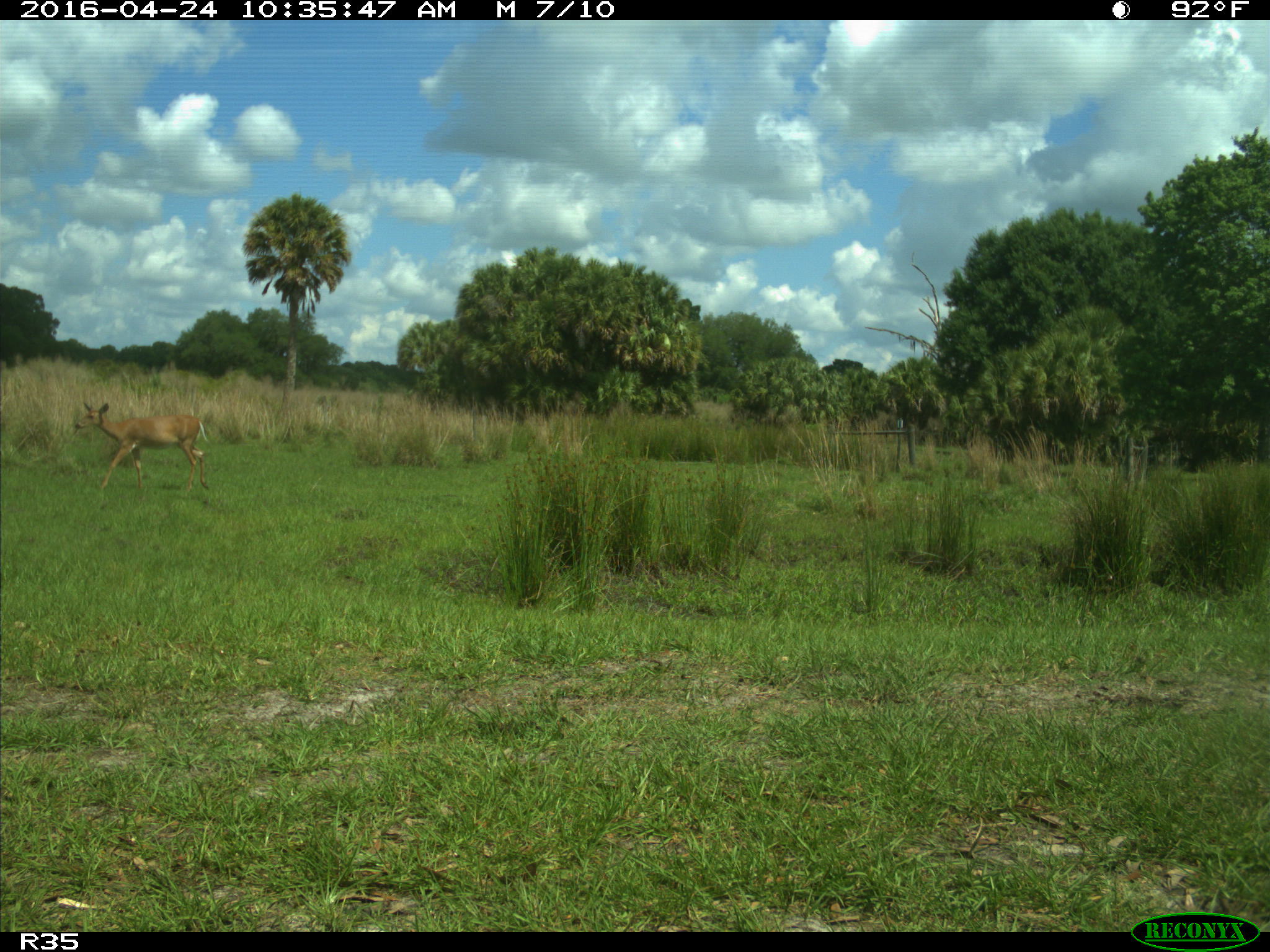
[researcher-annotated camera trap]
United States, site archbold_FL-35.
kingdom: Animalia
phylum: Chordata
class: Mammalia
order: Artiodactyla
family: Cervidae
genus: Odocoileus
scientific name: Odocoileus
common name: deer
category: unidentified deer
Unidentified deer (deer) (Odocoileus).